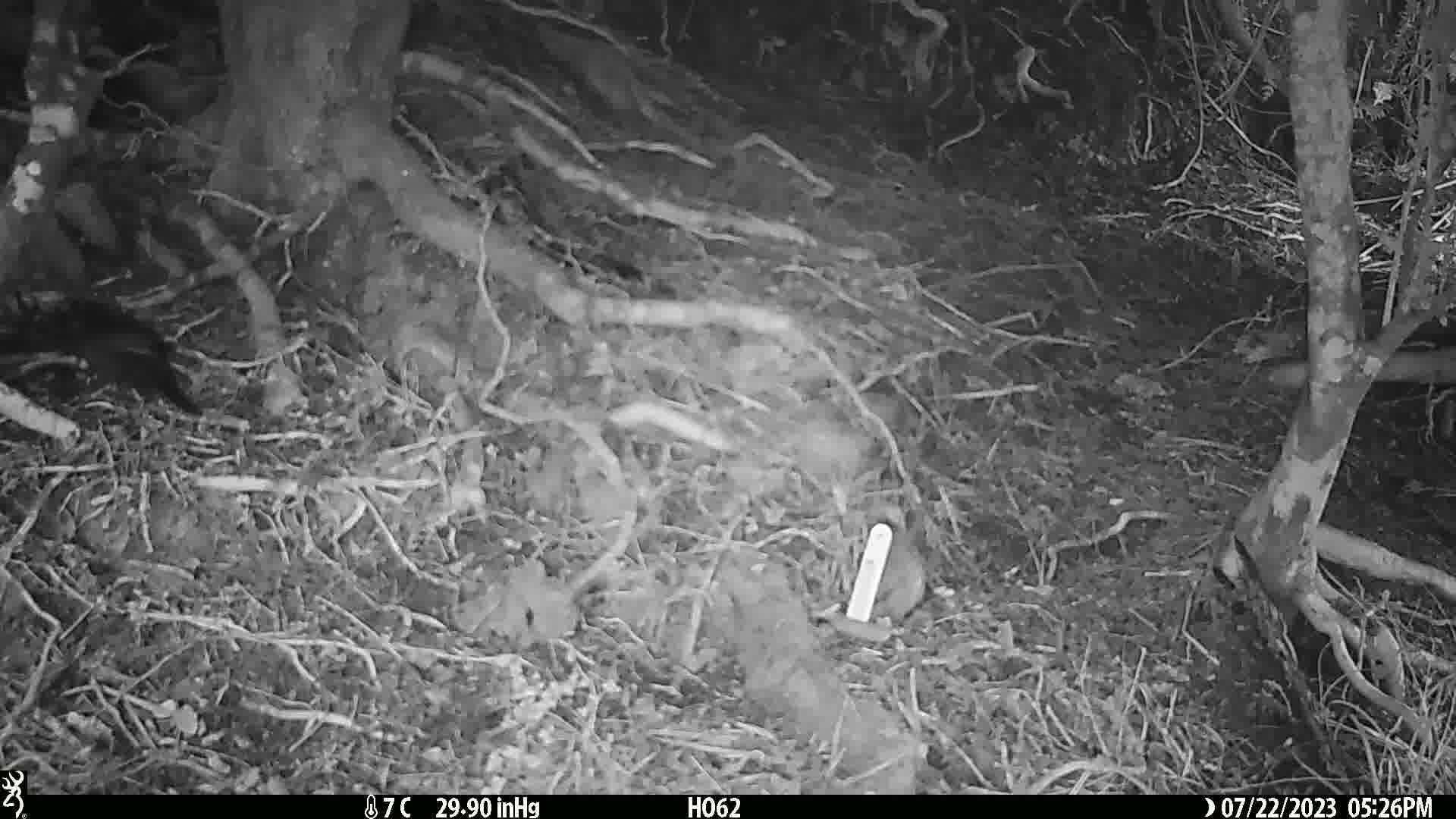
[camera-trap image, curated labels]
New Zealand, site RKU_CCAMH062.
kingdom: Animalia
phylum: Chordata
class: Aves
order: Passeriformes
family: Turdidae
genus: Turdus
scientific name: Turdus merula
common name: eurasian blackbird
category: blackbird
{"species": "blackbird (eurasian blackbird) (Turdus merula)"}